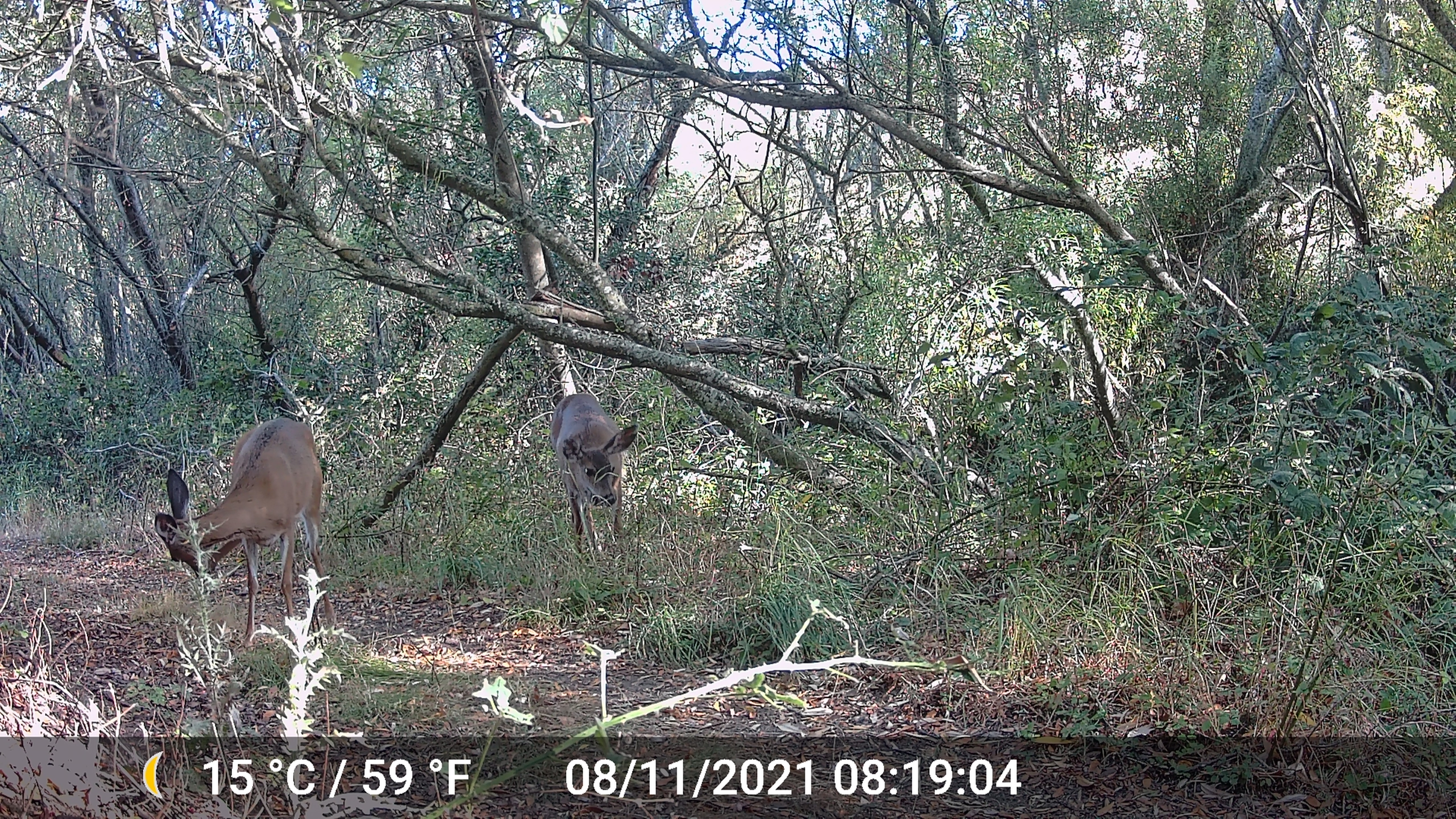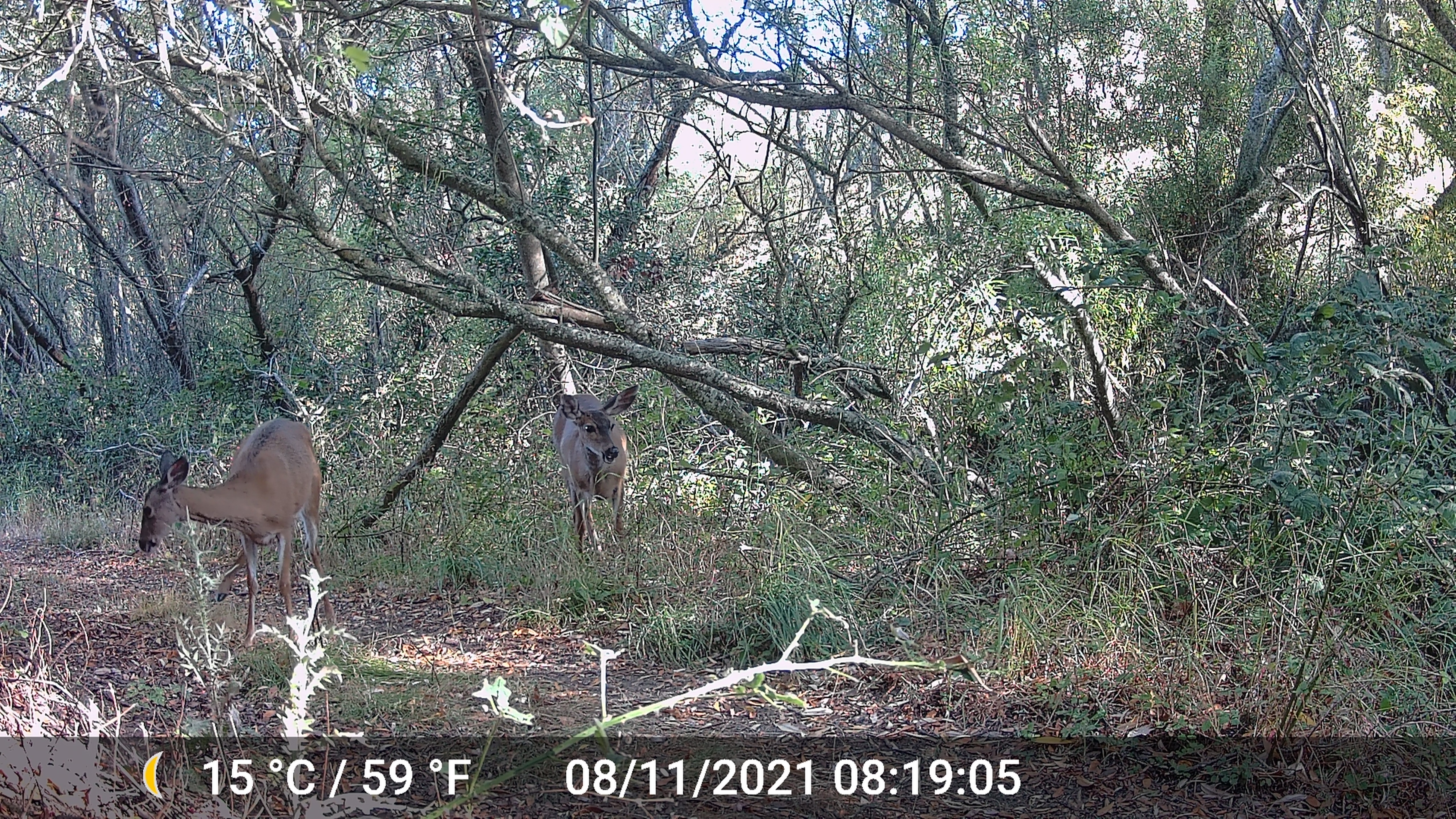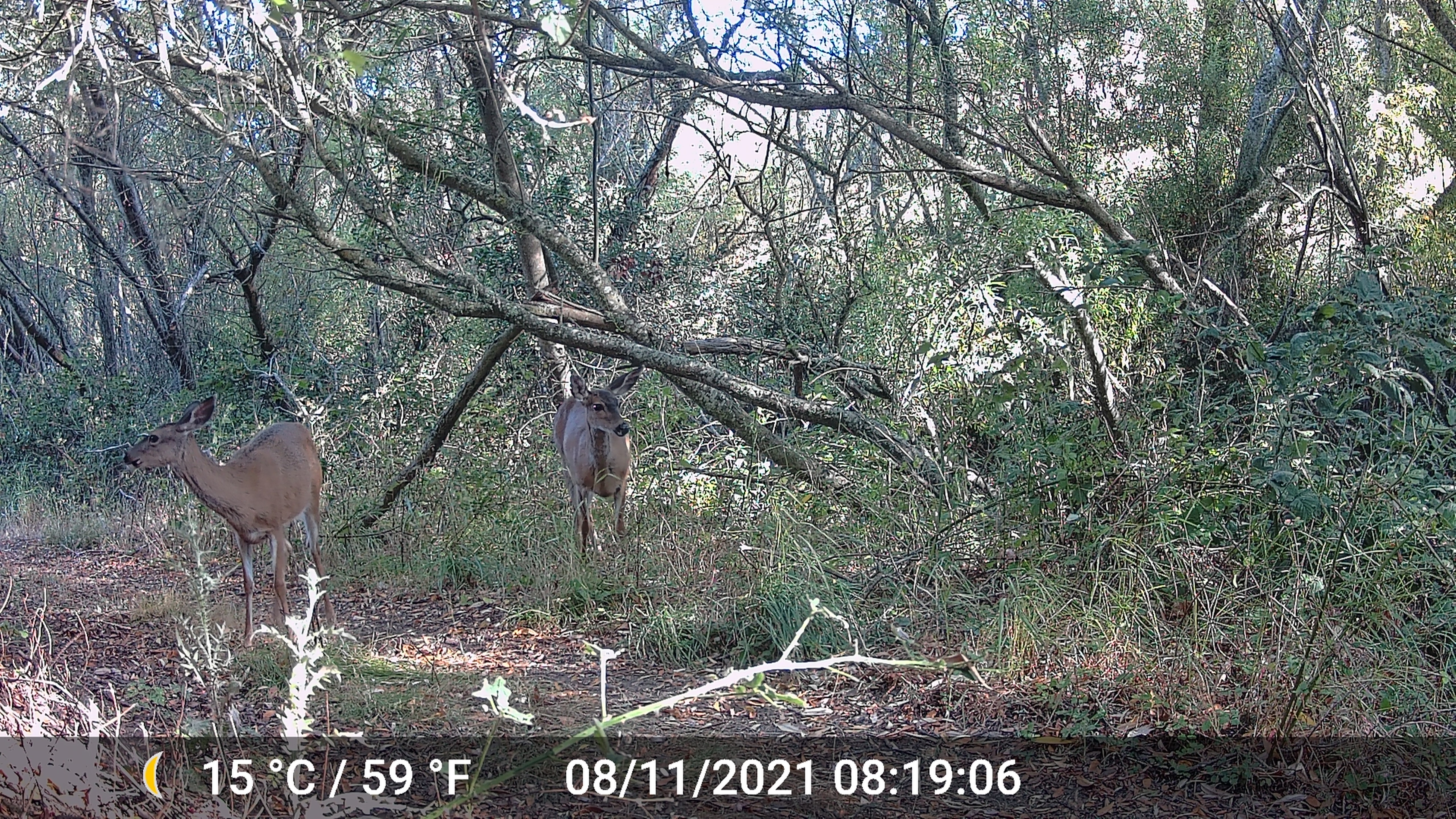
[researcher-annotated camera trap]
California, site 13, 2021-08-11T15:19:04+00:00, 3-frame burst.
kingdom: Animalia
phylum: Chordata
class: Mammalia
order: Artiodactyla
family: Cervidae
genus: Odocoileus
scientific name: Odocoileus hemionus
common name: mule deer